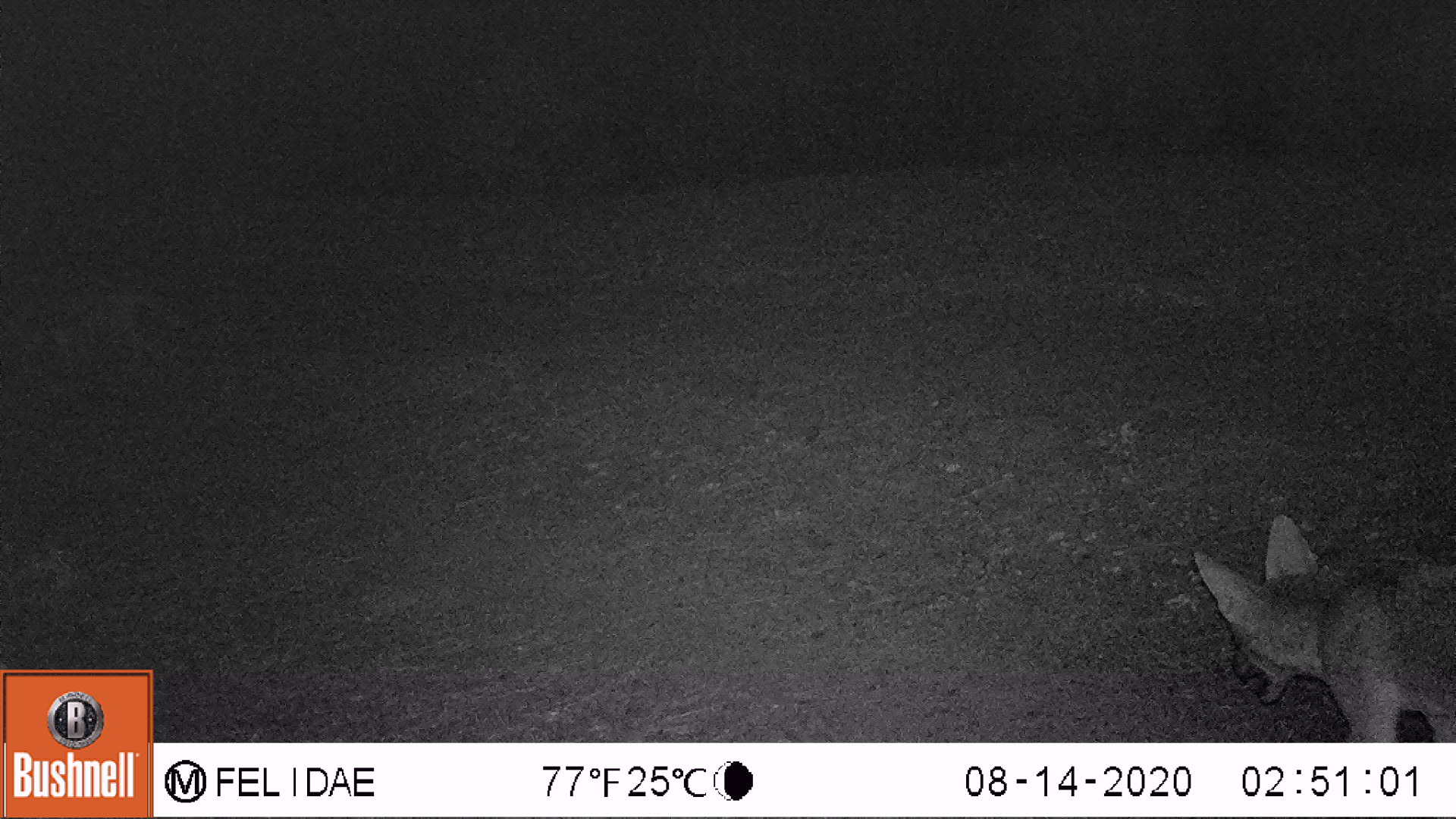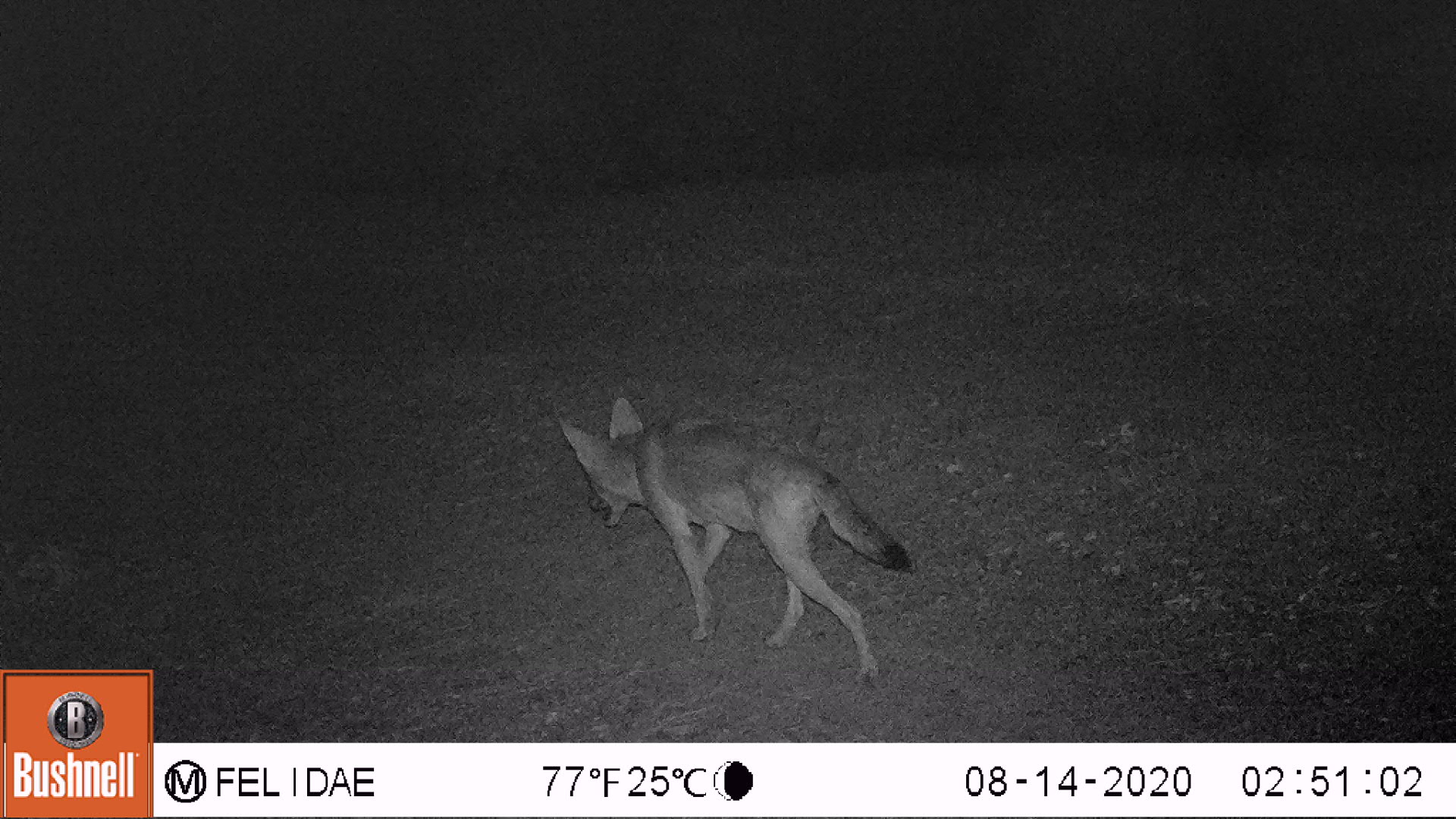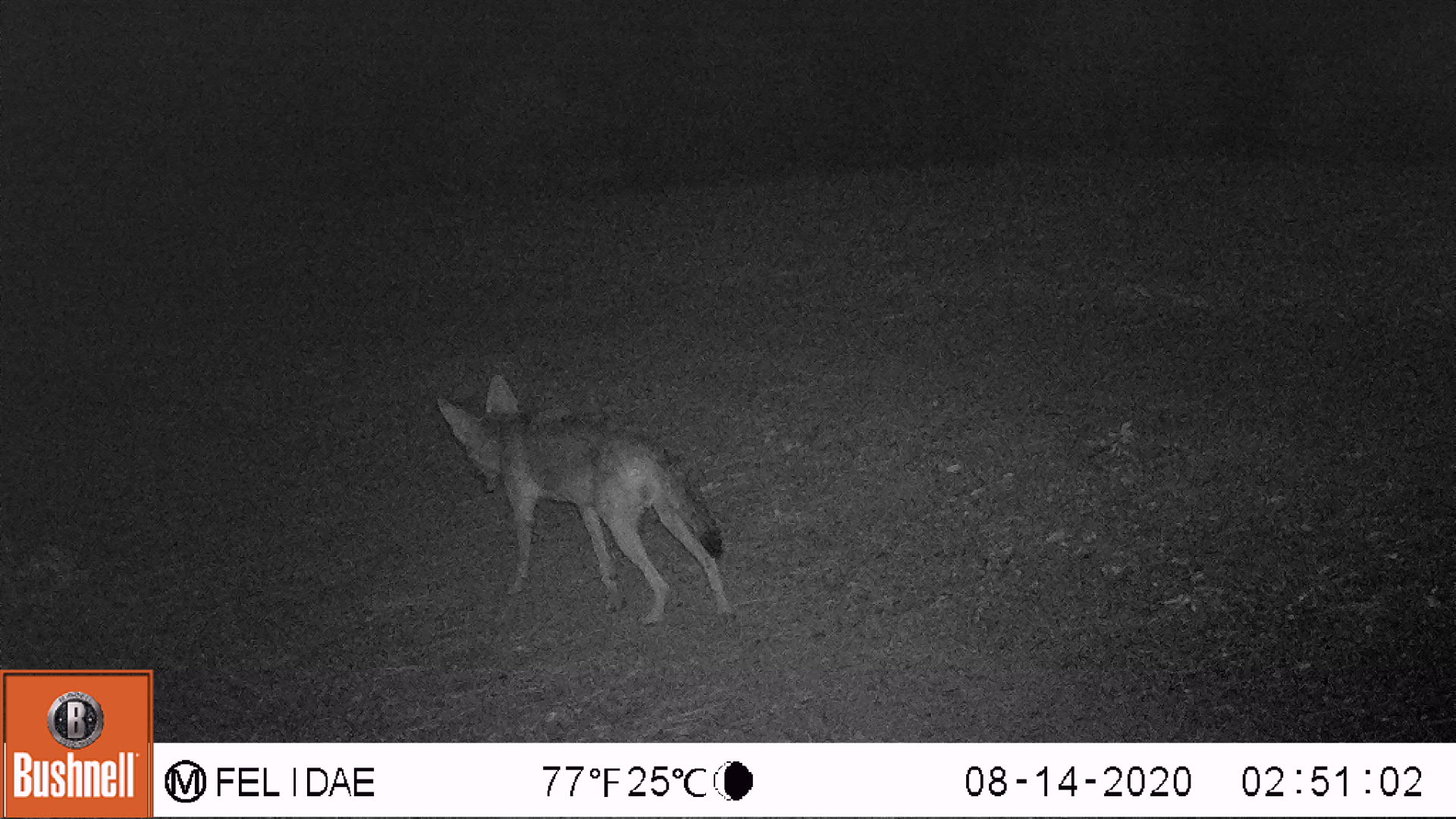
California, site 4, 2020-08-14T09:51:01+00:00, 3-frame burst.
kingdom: Animalia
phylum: Chordata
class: Mammalia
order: Carnivora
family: Canidae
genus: Canis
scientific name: Canis latrans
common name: coyote